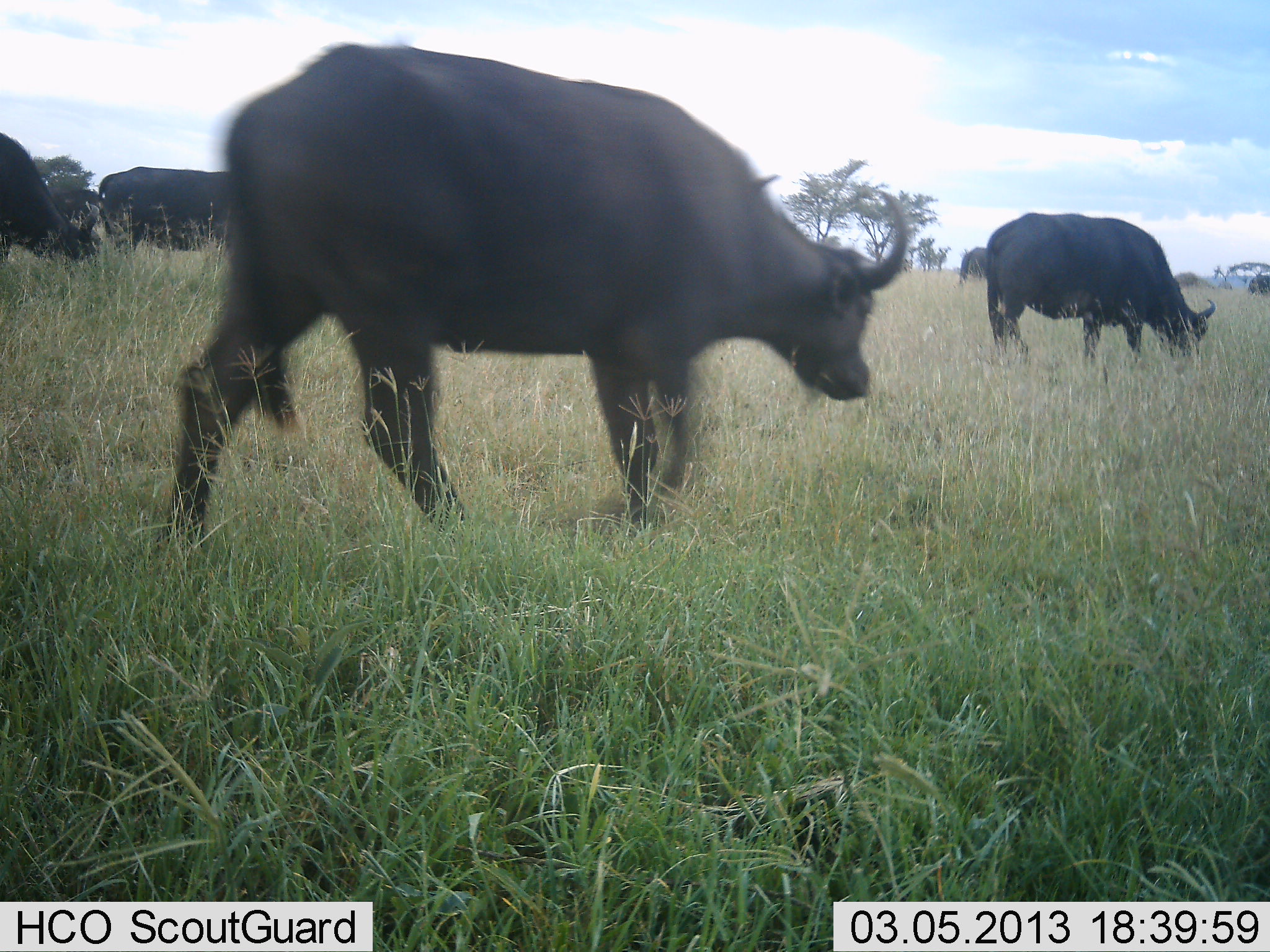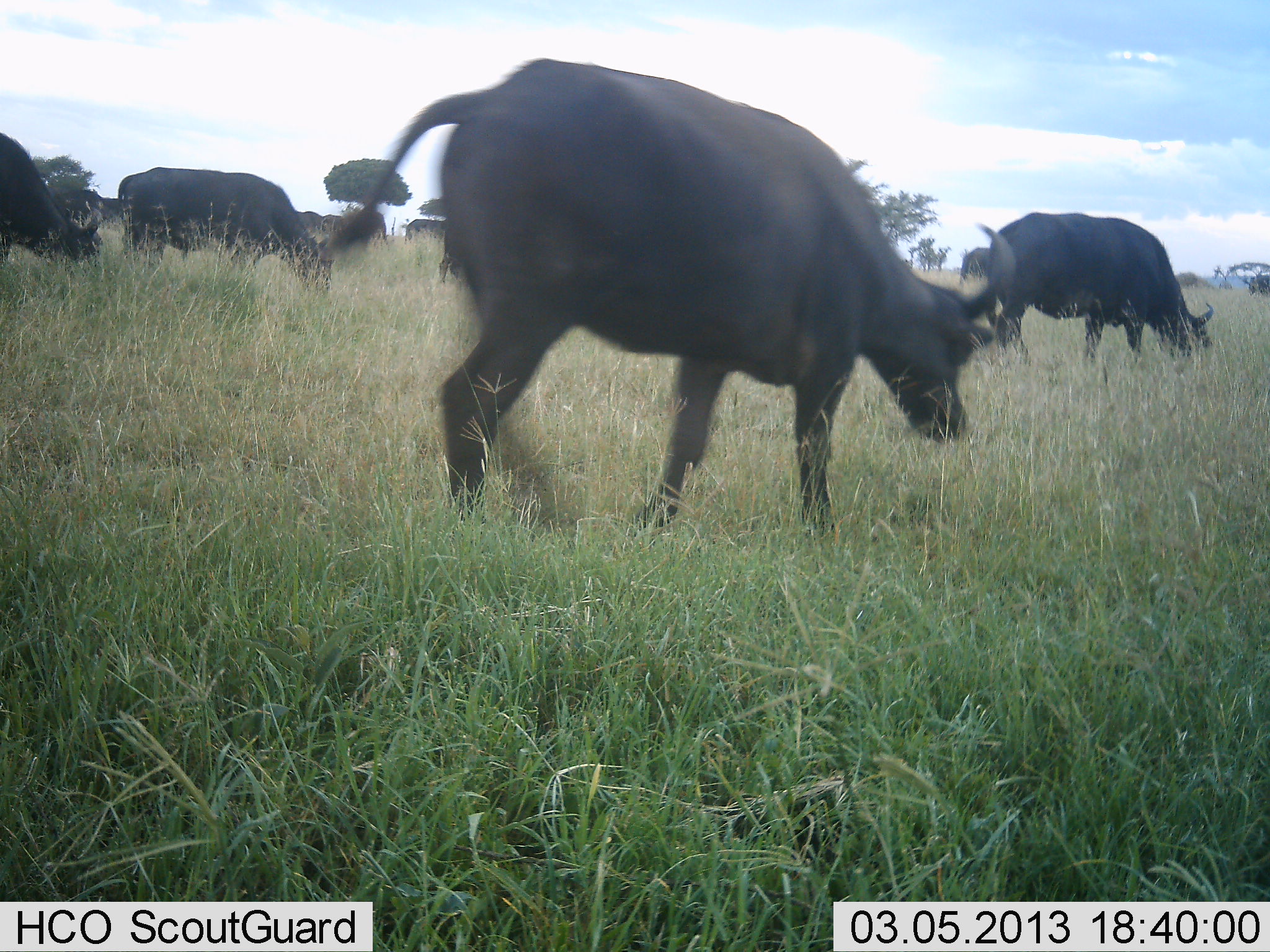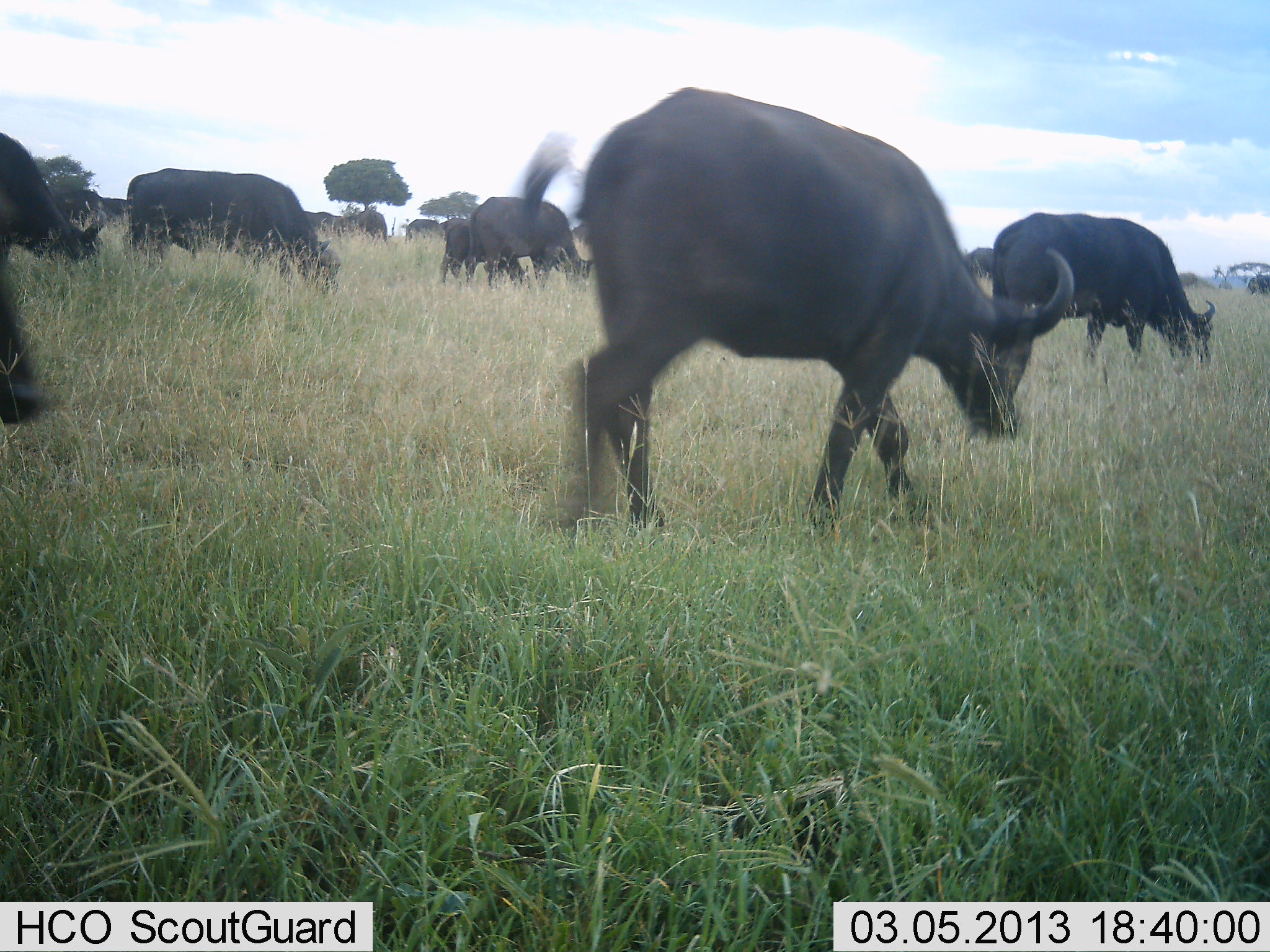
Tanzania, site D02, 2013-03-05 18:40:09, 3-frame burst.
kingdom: Animalia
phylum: Chordata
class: Mammalia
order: Artiodactyla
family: Bovidae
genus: Syncerus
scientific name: Syncerus caffer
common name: cape buffalo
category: buffalo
Buffalo (cape buffalo) (Syncerus caffer), count 10. Behavior (volunteer vote fractions): standing 24%, resting 5%, moving 76%, interacting 0%. Young present (vote fraction): 19%. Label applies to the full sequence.